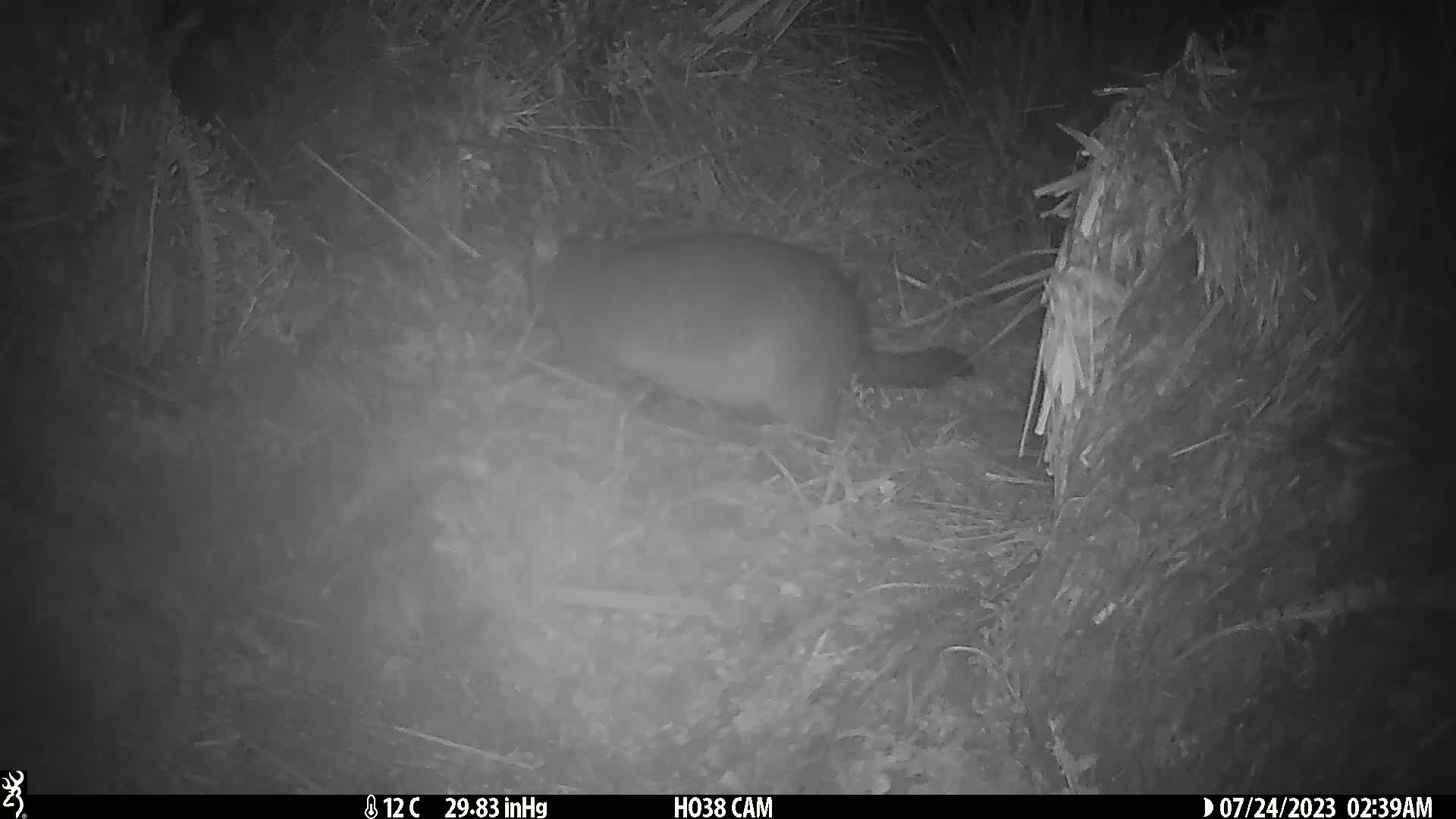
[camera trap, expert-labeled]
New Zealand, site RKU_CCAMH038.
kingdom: Animalia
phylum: Chordata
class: Mammalia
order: Diprotodontia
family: Phalangeridae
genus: Trichosurus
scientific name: Trichosurus vulpecula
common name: common brushtail possum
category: possum